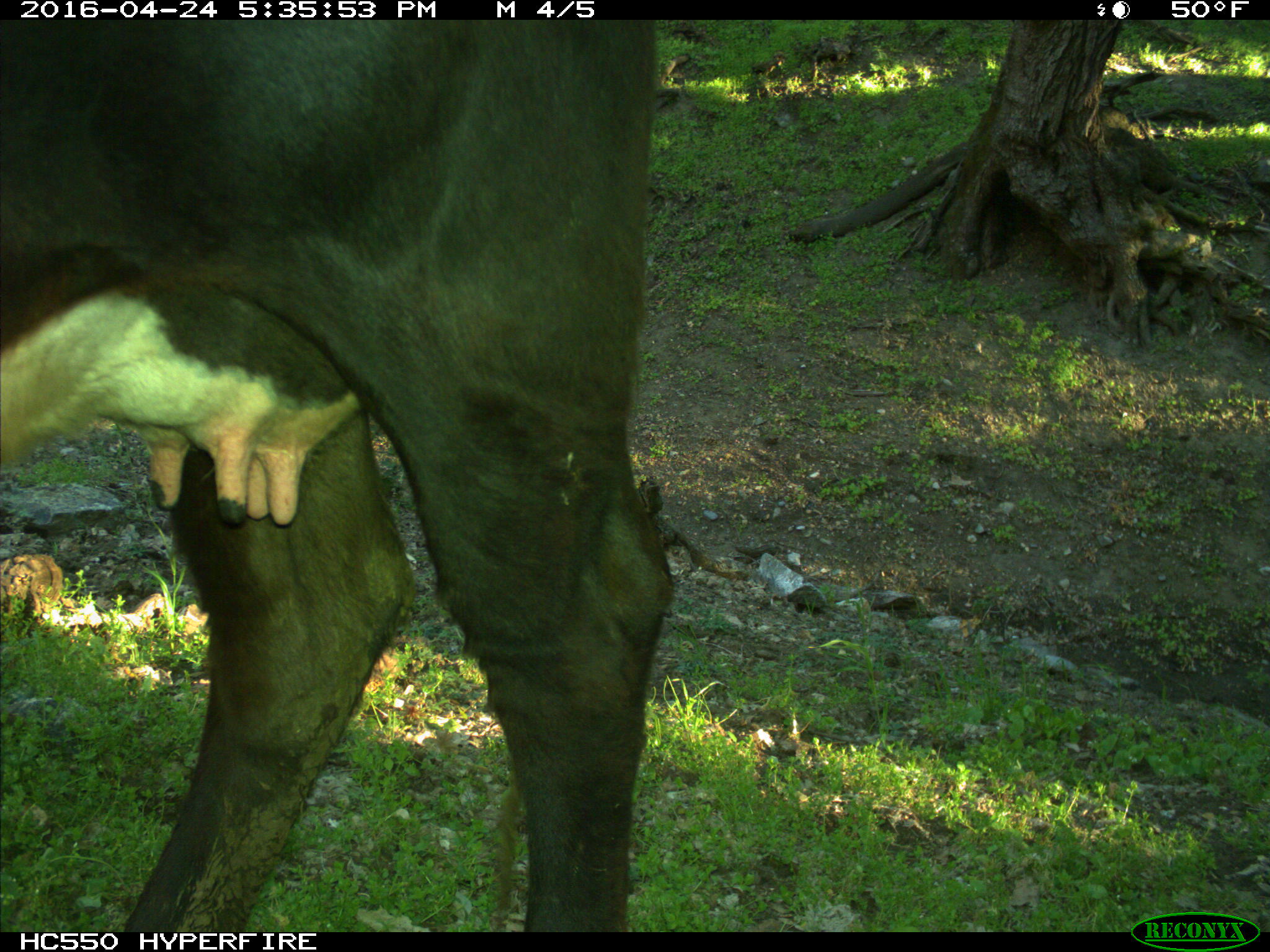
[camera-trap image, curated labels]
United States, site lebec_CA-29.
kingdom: Animalia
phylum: Chordata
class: Mammalia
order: Artiodactyla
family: Bovidae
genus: Bos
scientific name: Bos taurus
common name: domestic cow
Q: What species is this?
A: Bos taurus (domestic cow).